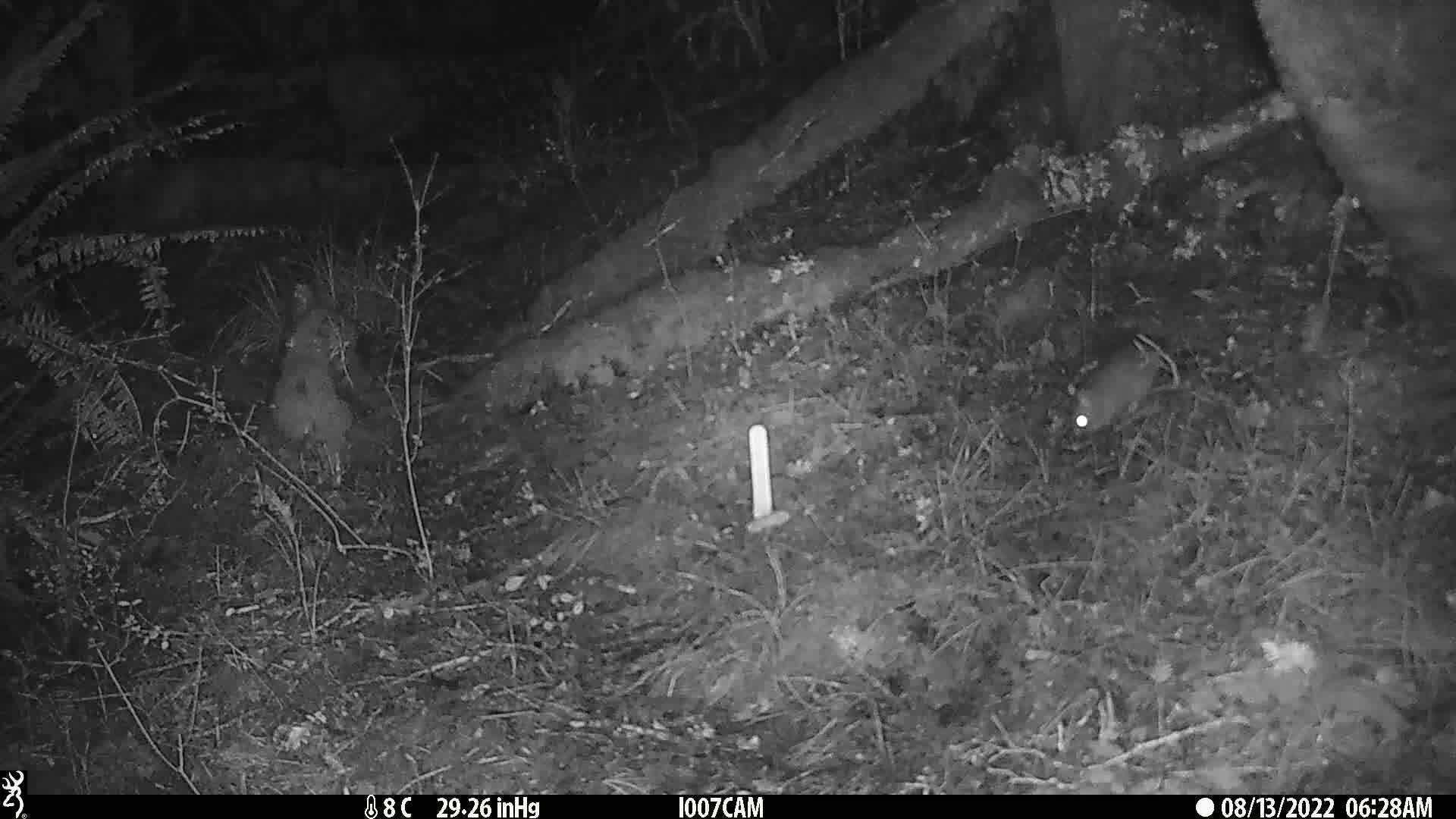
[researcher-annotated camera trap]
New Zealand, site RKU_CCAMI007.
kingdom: Animalia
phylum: Chordata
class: Mammalia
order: Rodentia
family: Muridae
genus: Rattus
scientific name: Rattus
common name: rat